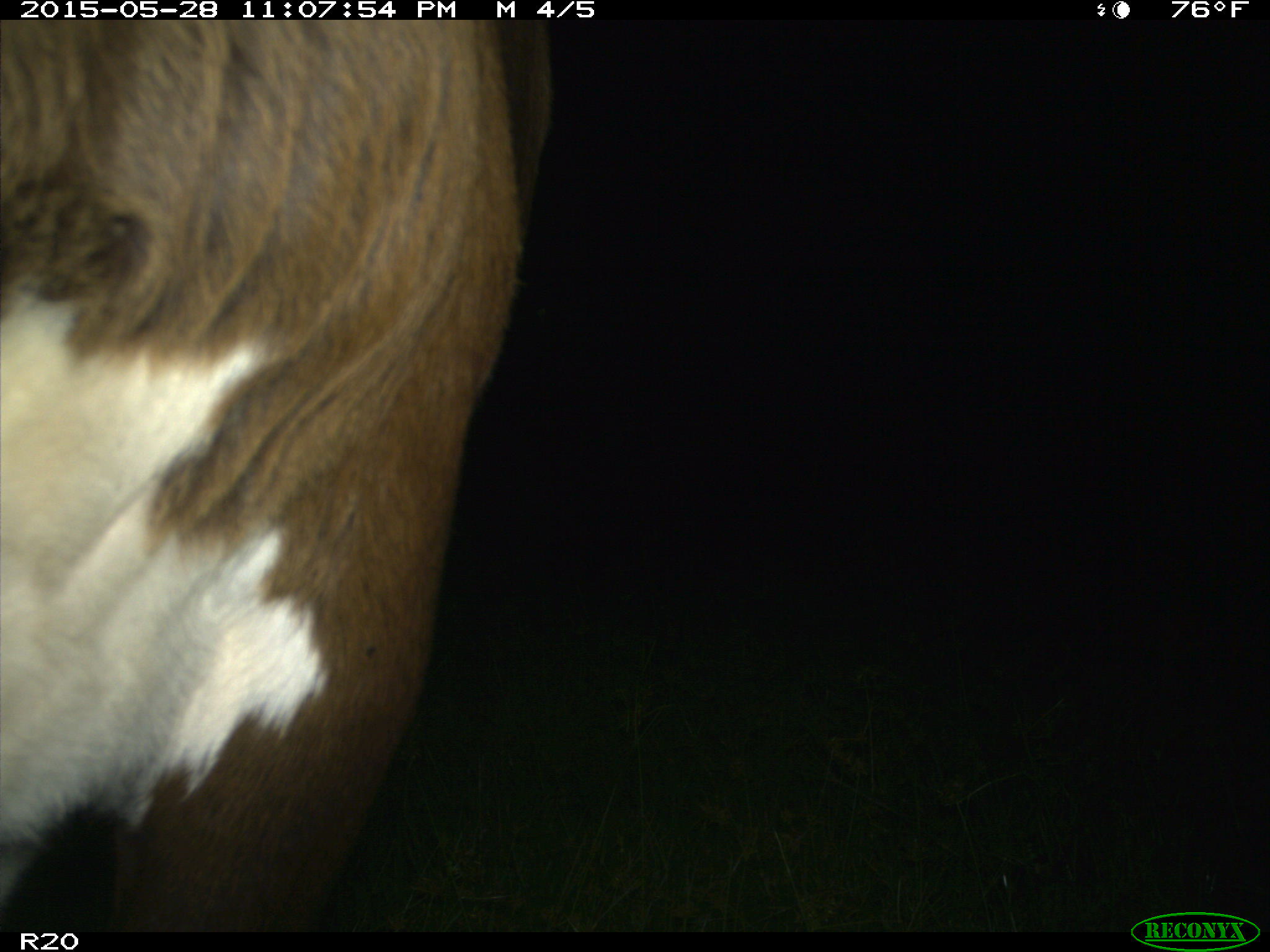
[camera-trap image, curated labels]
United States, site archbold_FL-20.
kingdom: Animalia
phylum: Chordata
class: Mammalia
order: Artiodactyla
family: Bovidae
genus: Bos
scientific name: Bos taurus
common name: domestic cow